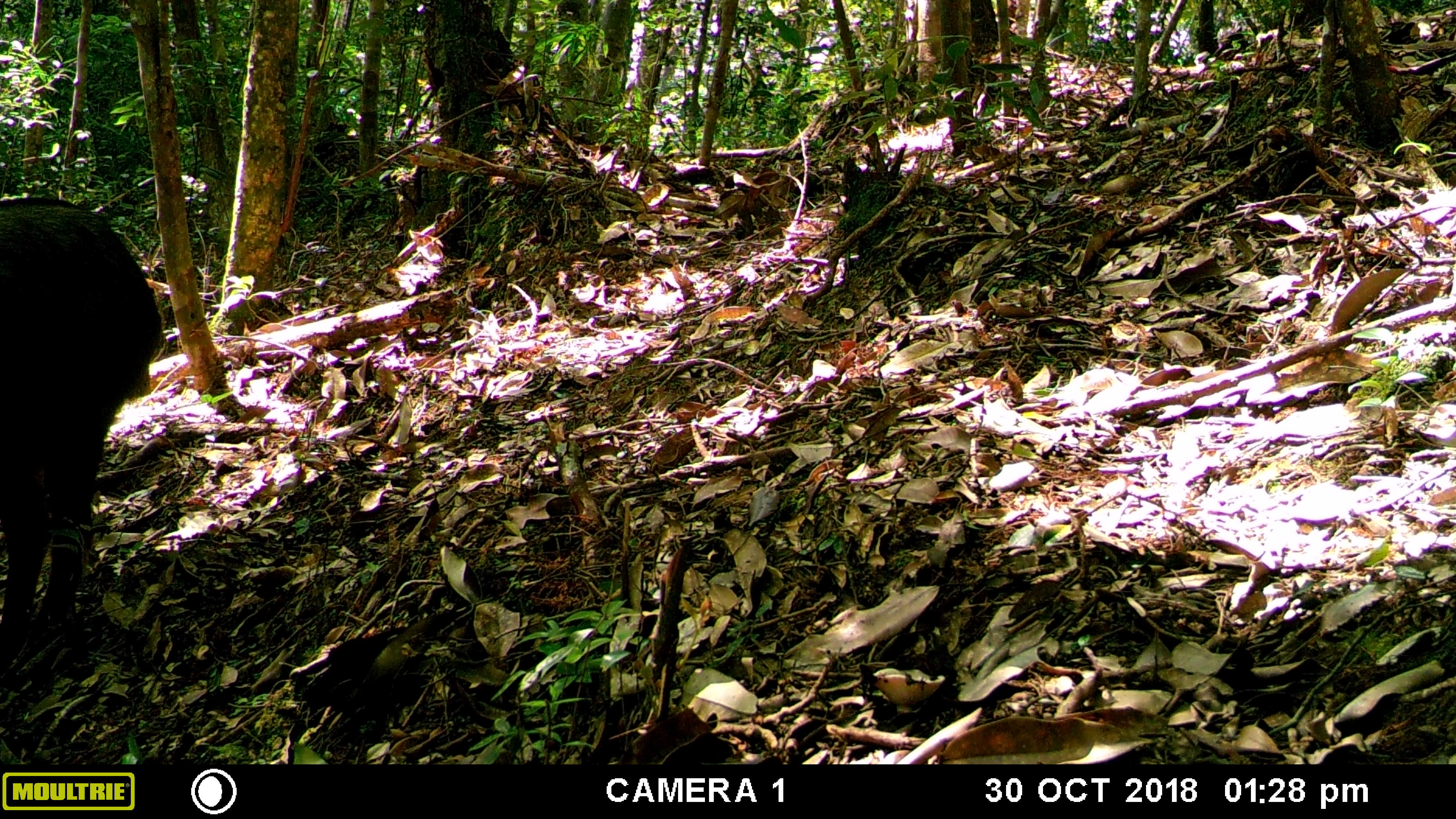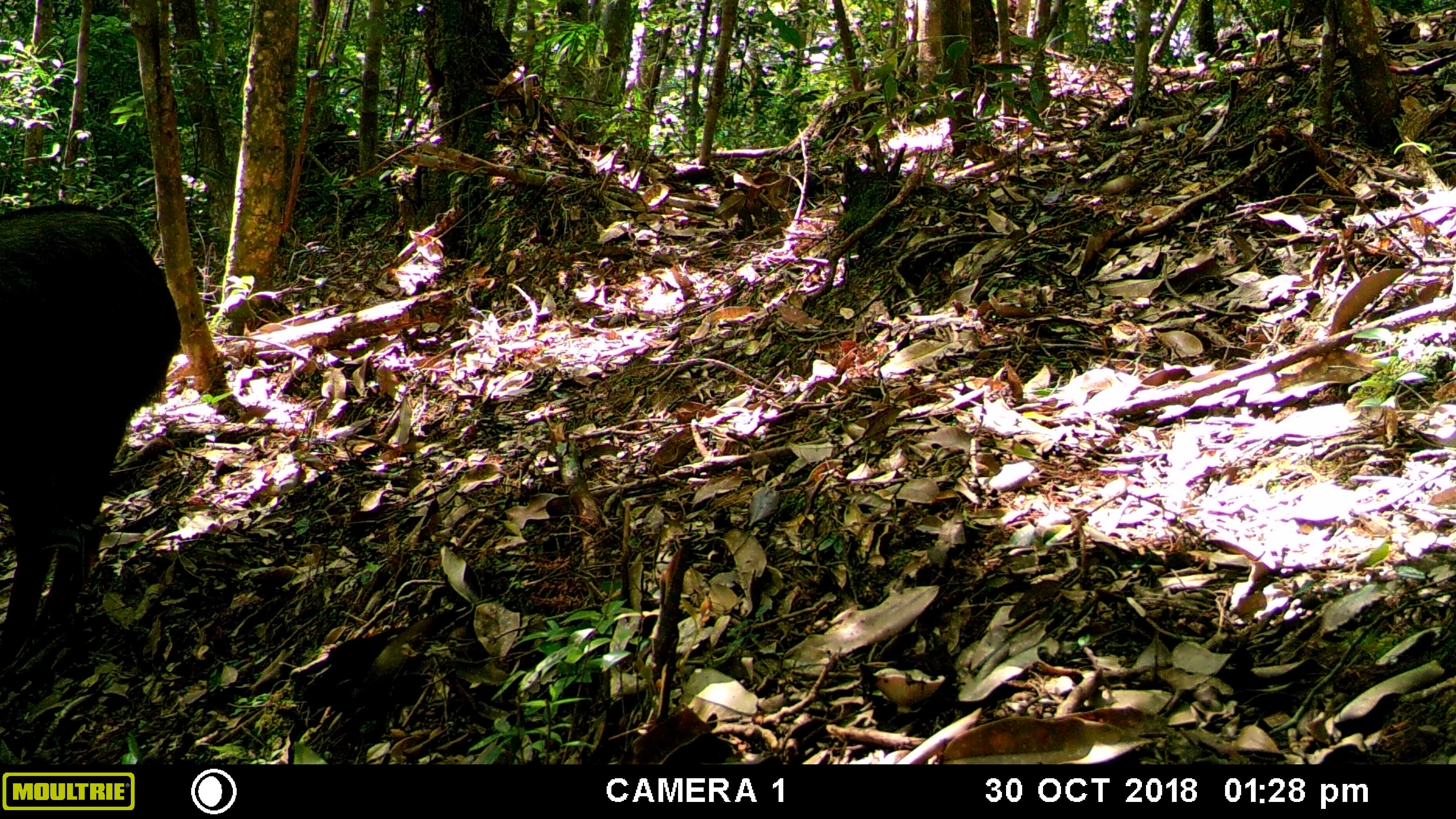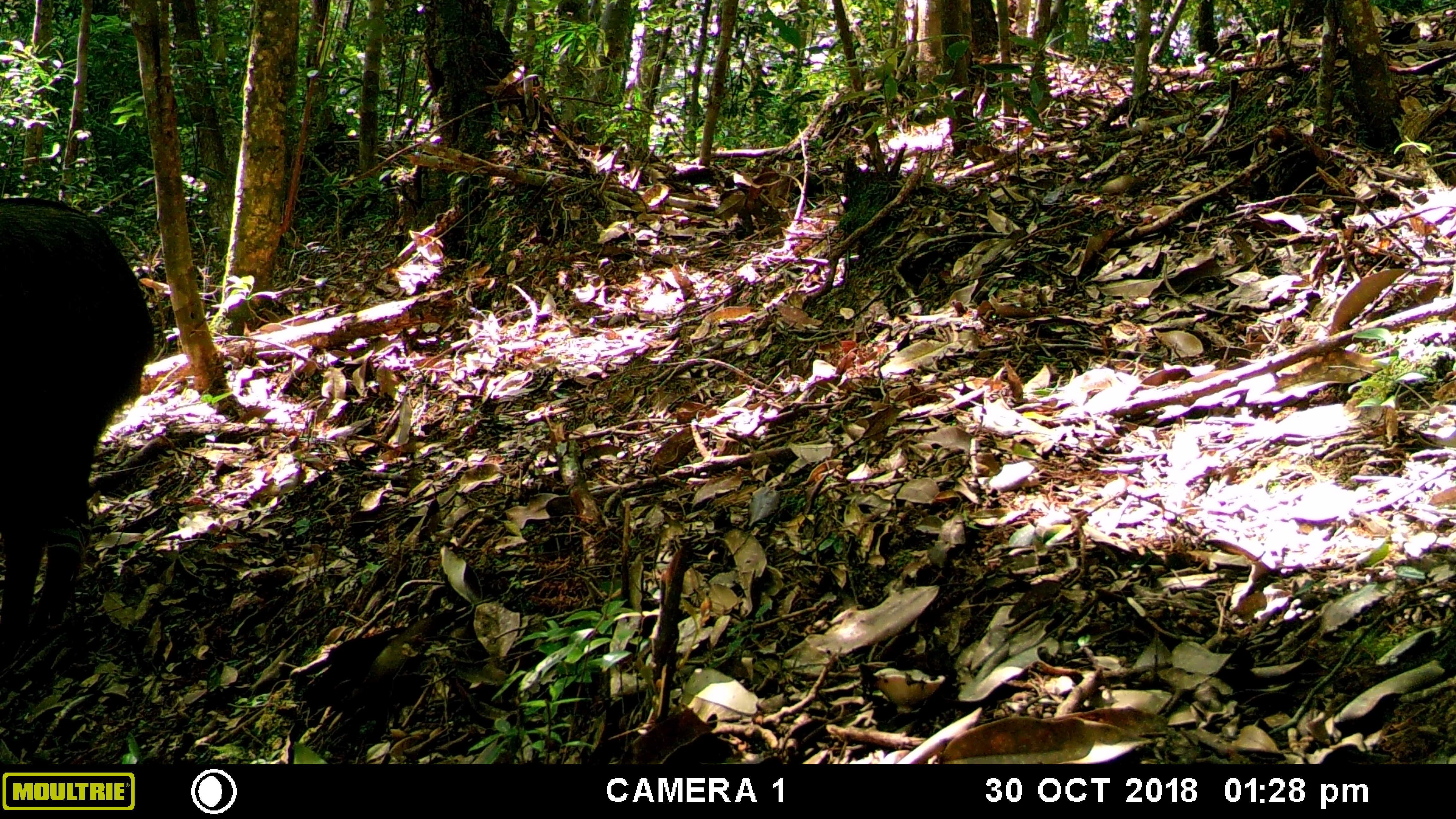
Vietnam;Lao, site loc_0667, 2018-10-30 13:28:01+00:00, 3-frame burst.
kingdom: Animalia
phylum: Chordata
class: Mammalia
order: Artiodactyla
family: Bovidae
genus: Capricornis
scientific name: Capricornis sumatraensis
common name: chinese serow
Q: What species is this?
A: Chinese serow (Capricornis sumatraensis).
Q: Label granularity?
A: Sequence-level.